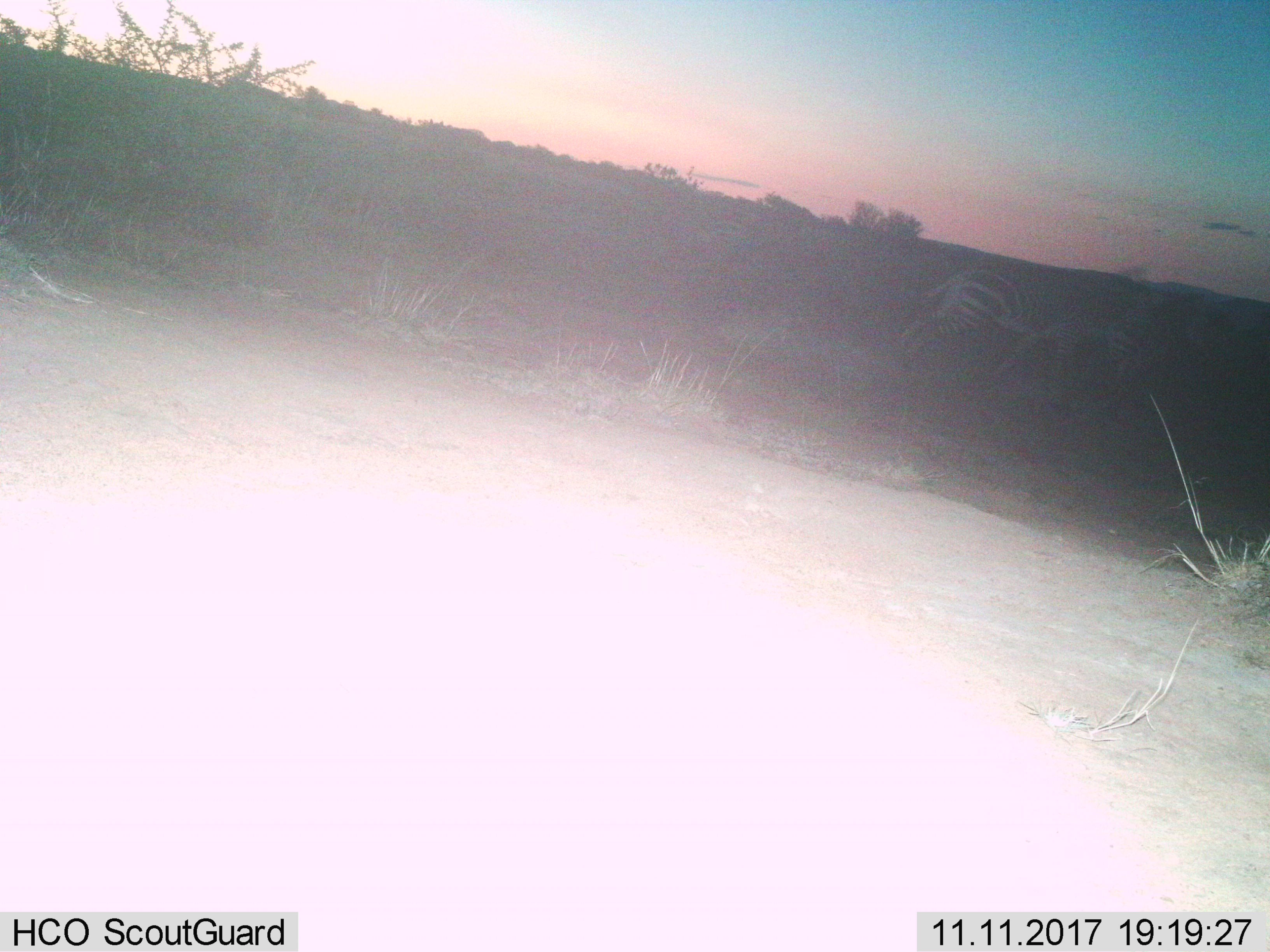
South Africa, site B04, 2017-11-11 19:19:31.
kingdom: Animalia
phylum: Chordata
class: Mammalia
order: Perissodactyla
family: Equidae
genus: Equus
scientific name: Equus zebra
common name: mountain zebra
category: zebramountain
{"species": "zebramountain (mountain zebra) (Equus zebra)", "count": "2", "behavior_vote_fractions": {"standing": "40%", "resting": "0%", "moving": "60%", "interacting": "20%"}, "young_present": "0%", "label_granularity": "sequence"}